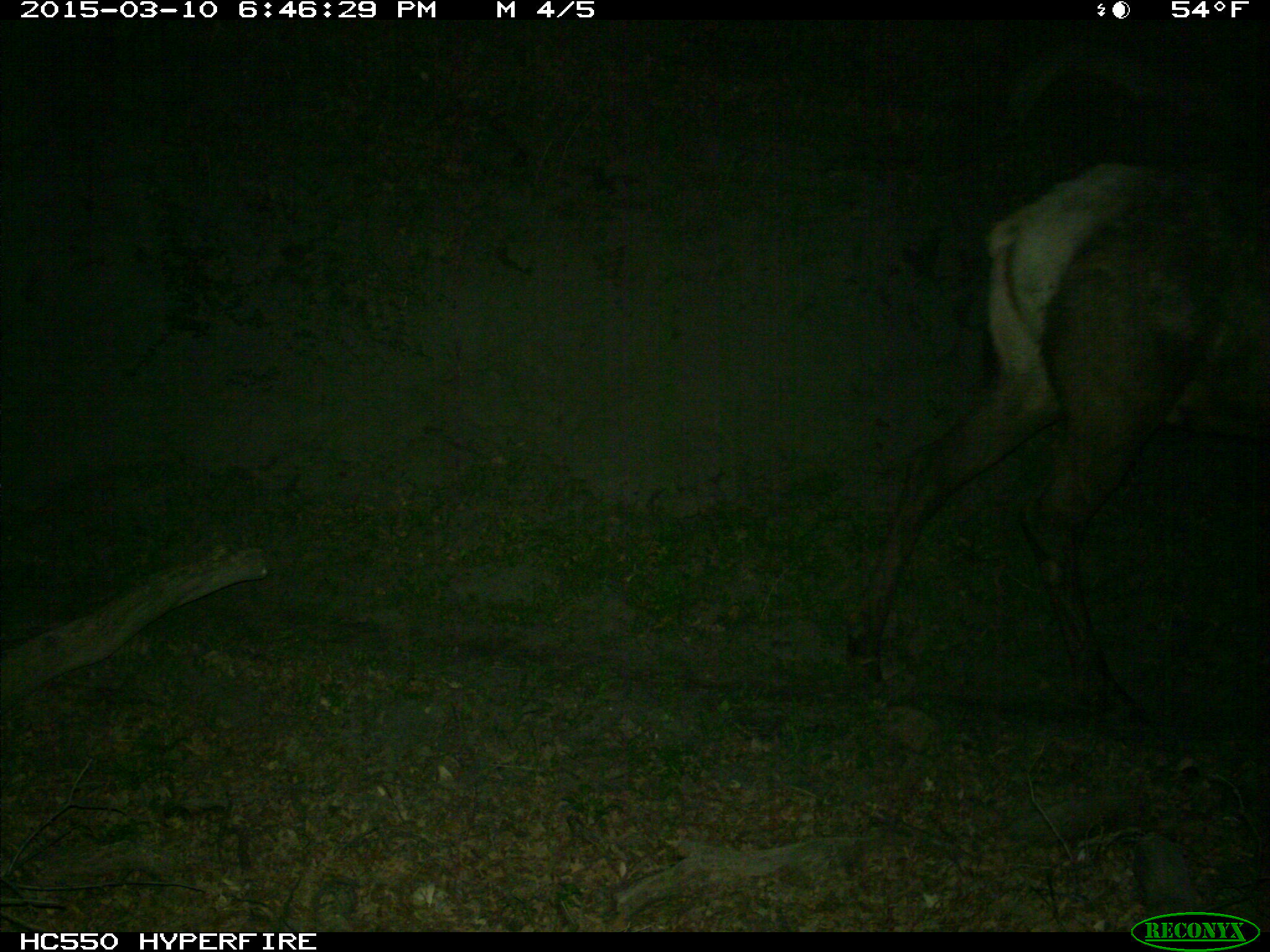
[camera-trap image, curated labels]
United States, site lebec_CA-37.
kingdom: Animalia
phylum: Chordata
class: Mammalia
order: Artiodactyla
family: Cervidae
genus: Cervus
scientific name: Cervus canadensis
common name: elk